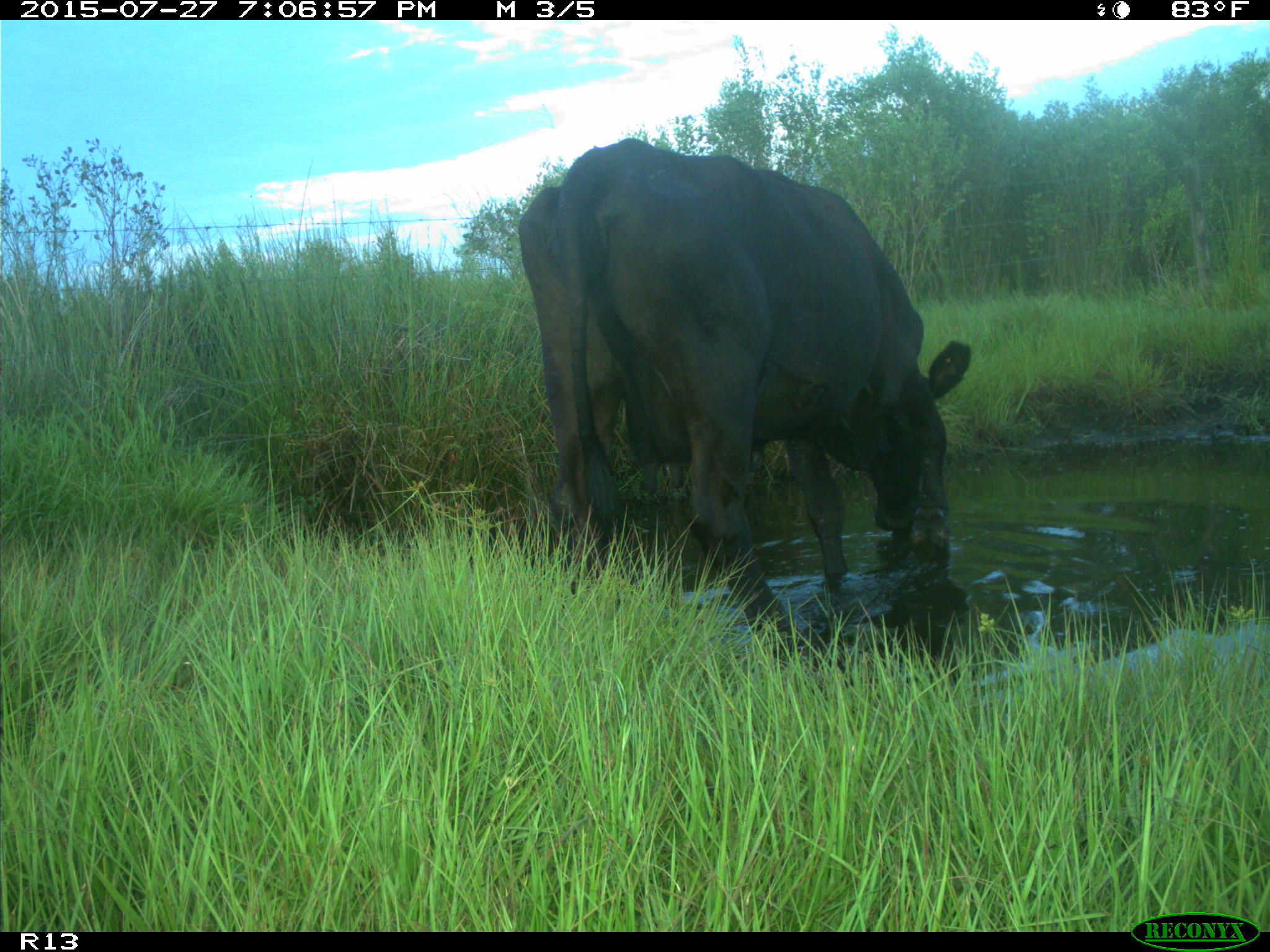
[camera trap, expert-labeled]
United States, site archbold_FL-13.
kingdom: Animalia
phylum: Chordata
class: Mammalia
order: Artiodactyla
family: Bovidae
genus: Bos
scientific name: Bos taurus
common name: domestic cow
Bos taurus (domestic cow).